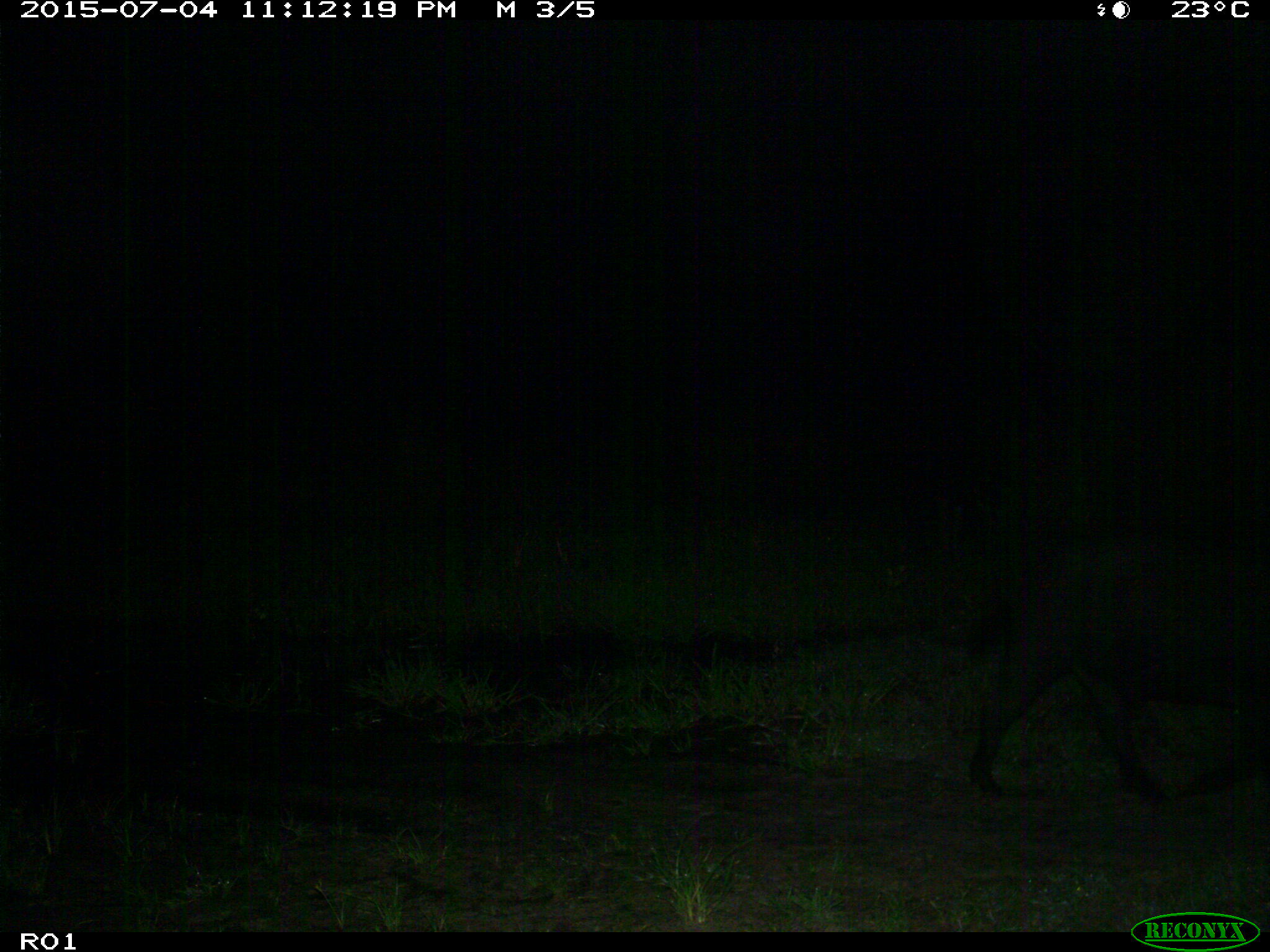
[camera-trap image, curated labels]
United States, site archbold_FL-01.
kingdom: Animalia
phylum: Chordata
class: Mammalia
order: Artiodactyla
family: Suidae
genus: Sus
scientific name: Sus scrofa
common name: wild boar